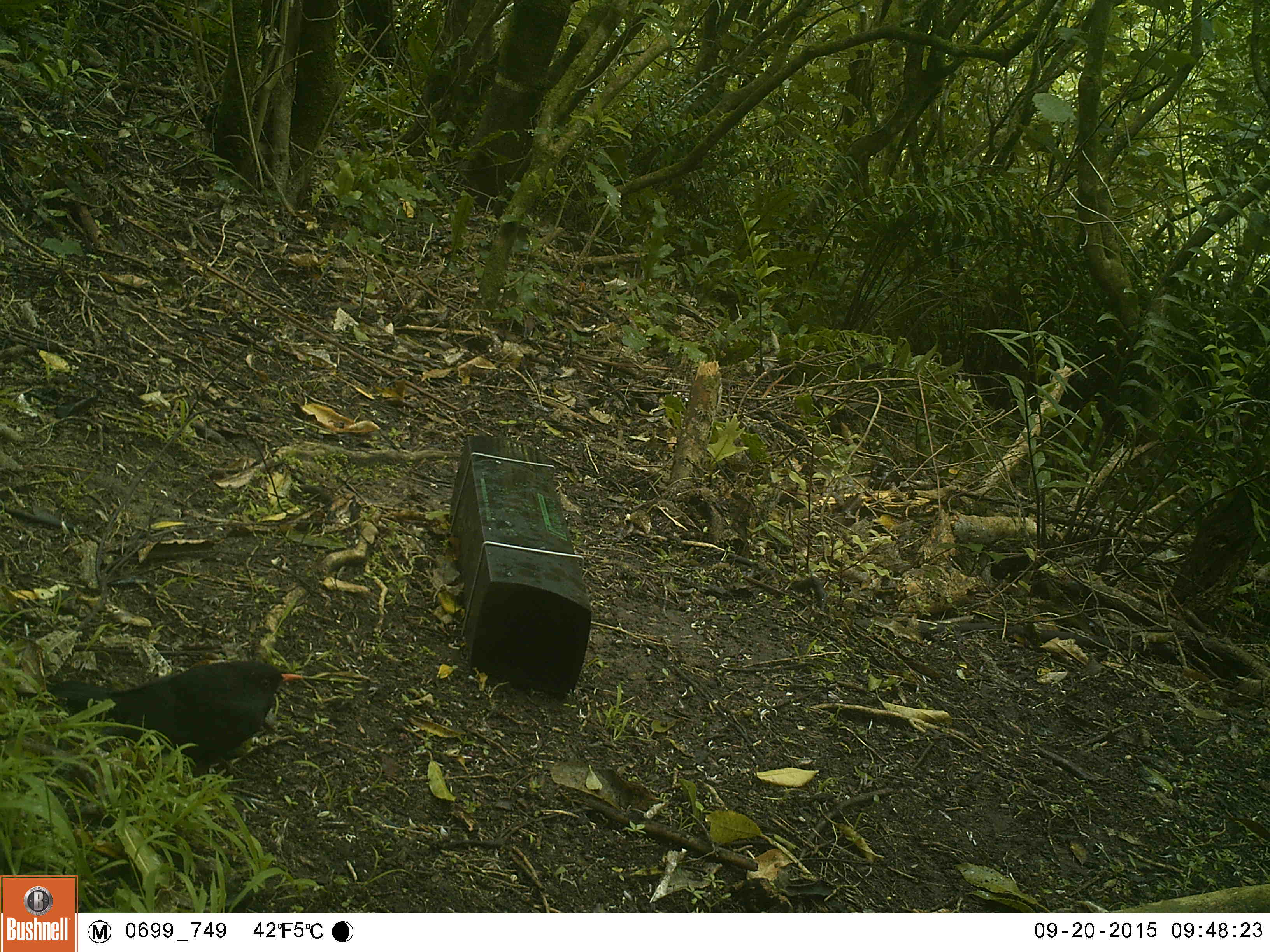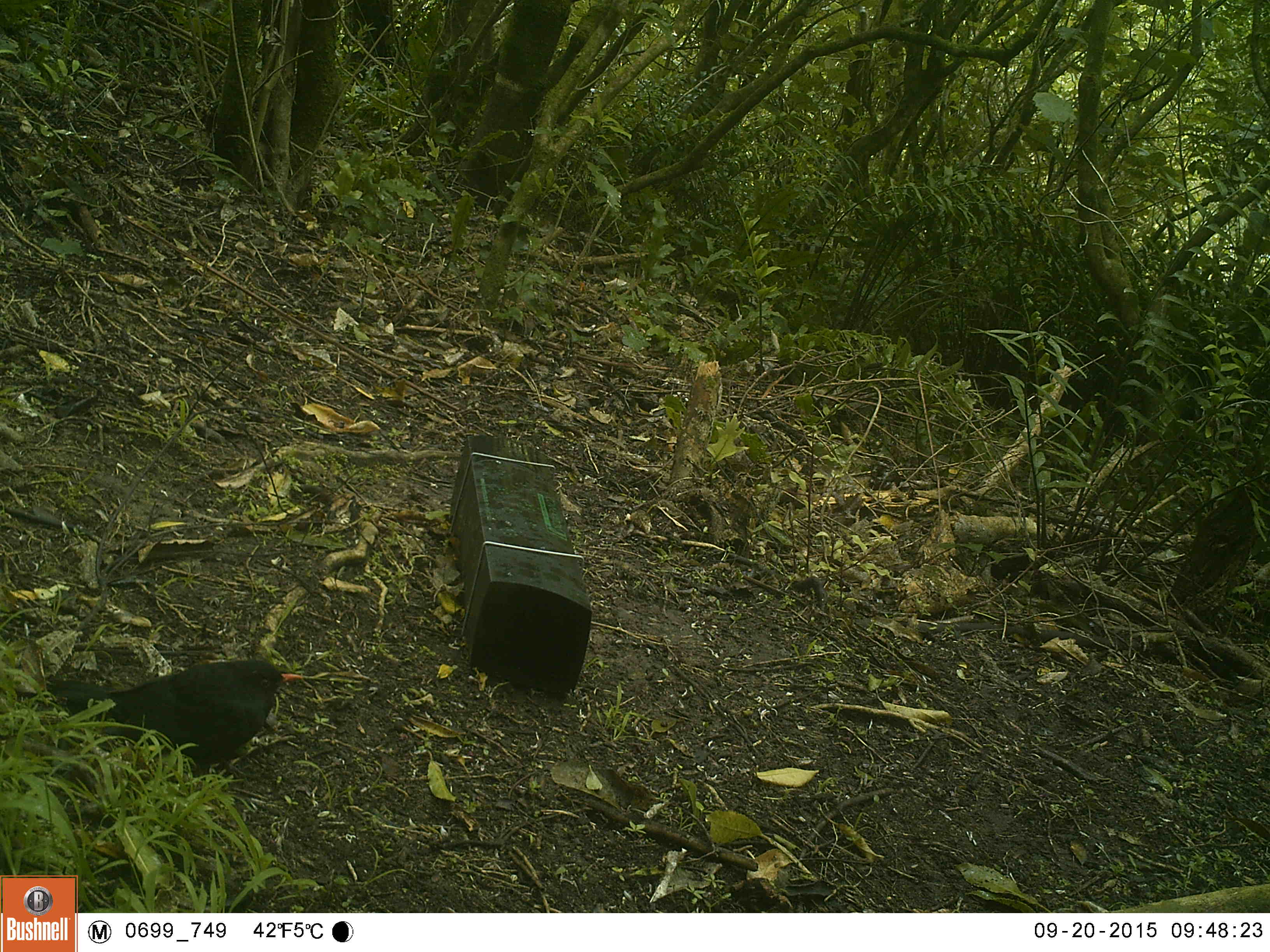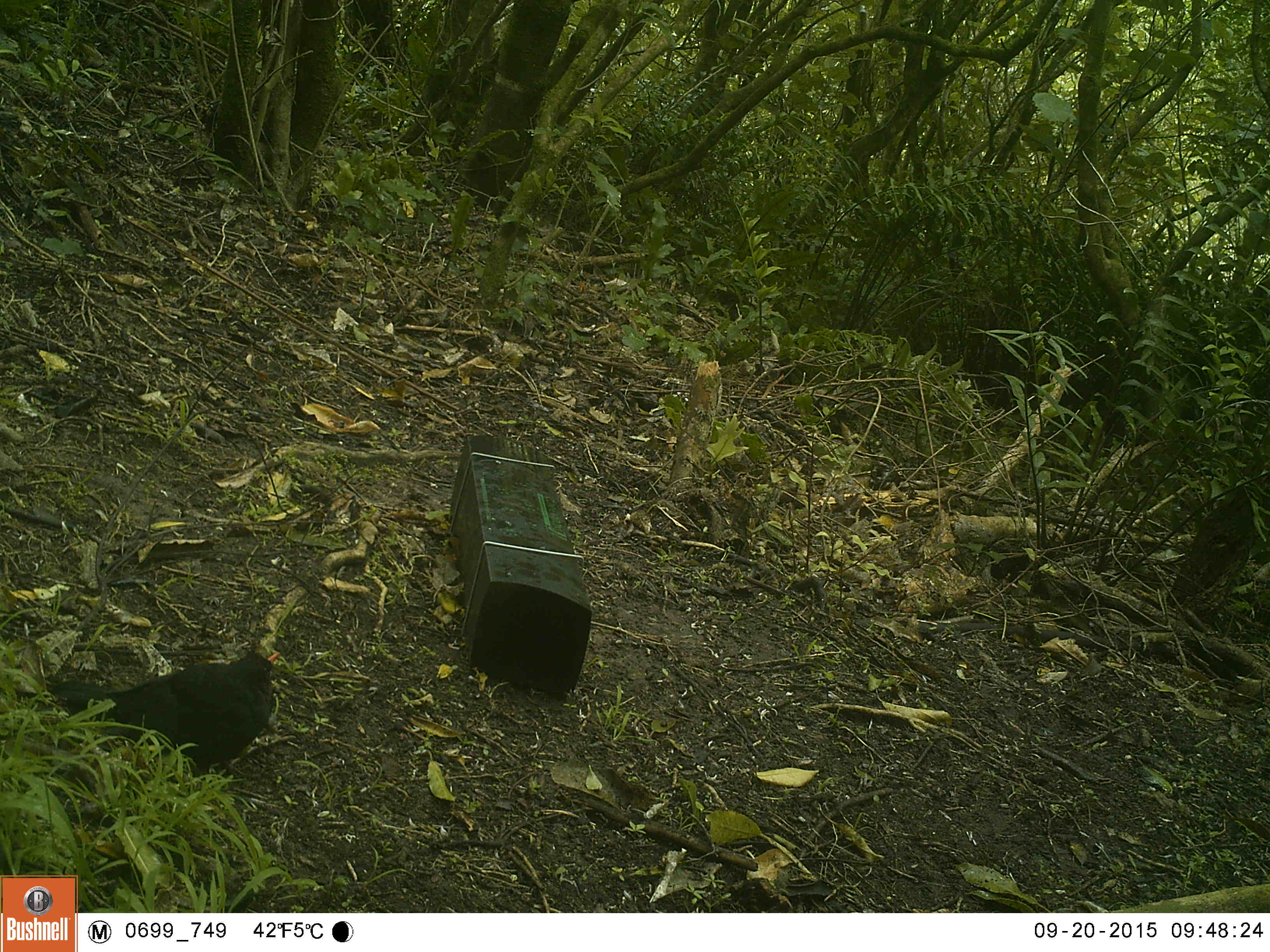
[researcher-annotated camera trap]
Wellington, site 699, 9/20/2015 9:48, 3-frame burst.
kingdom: Animalia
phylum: Chordata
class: Aves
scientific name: Aves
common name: bird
Bird (Aves).